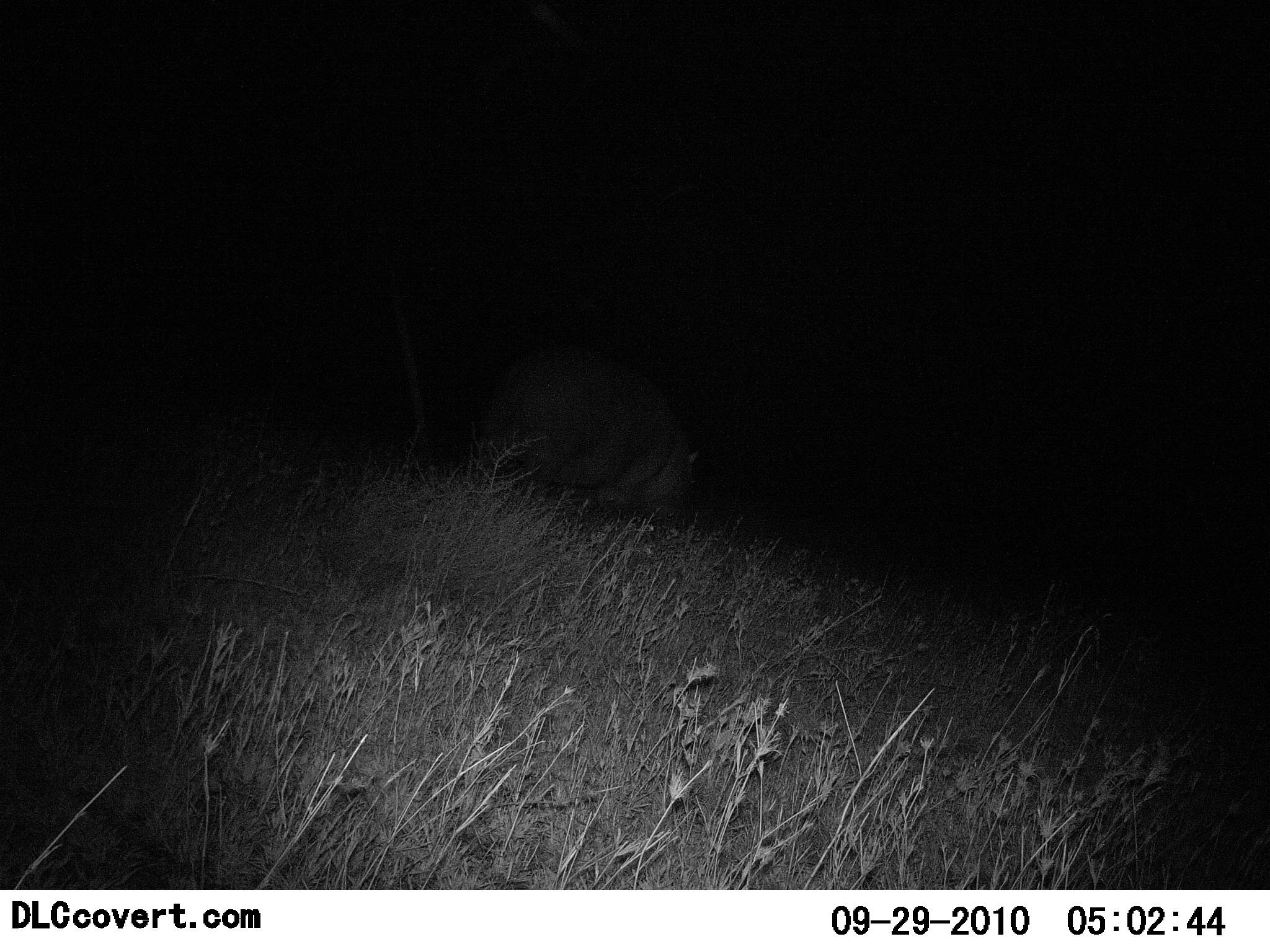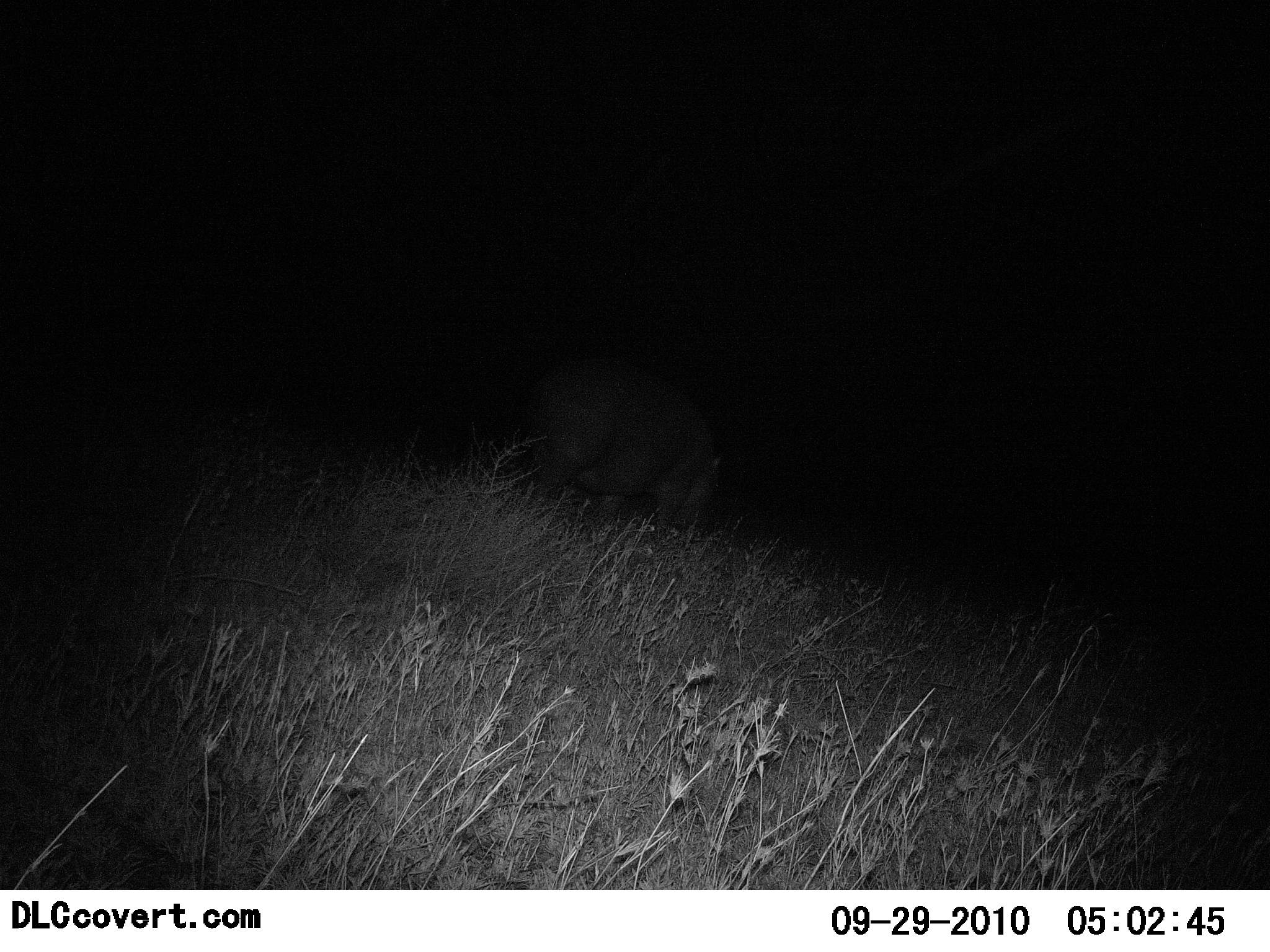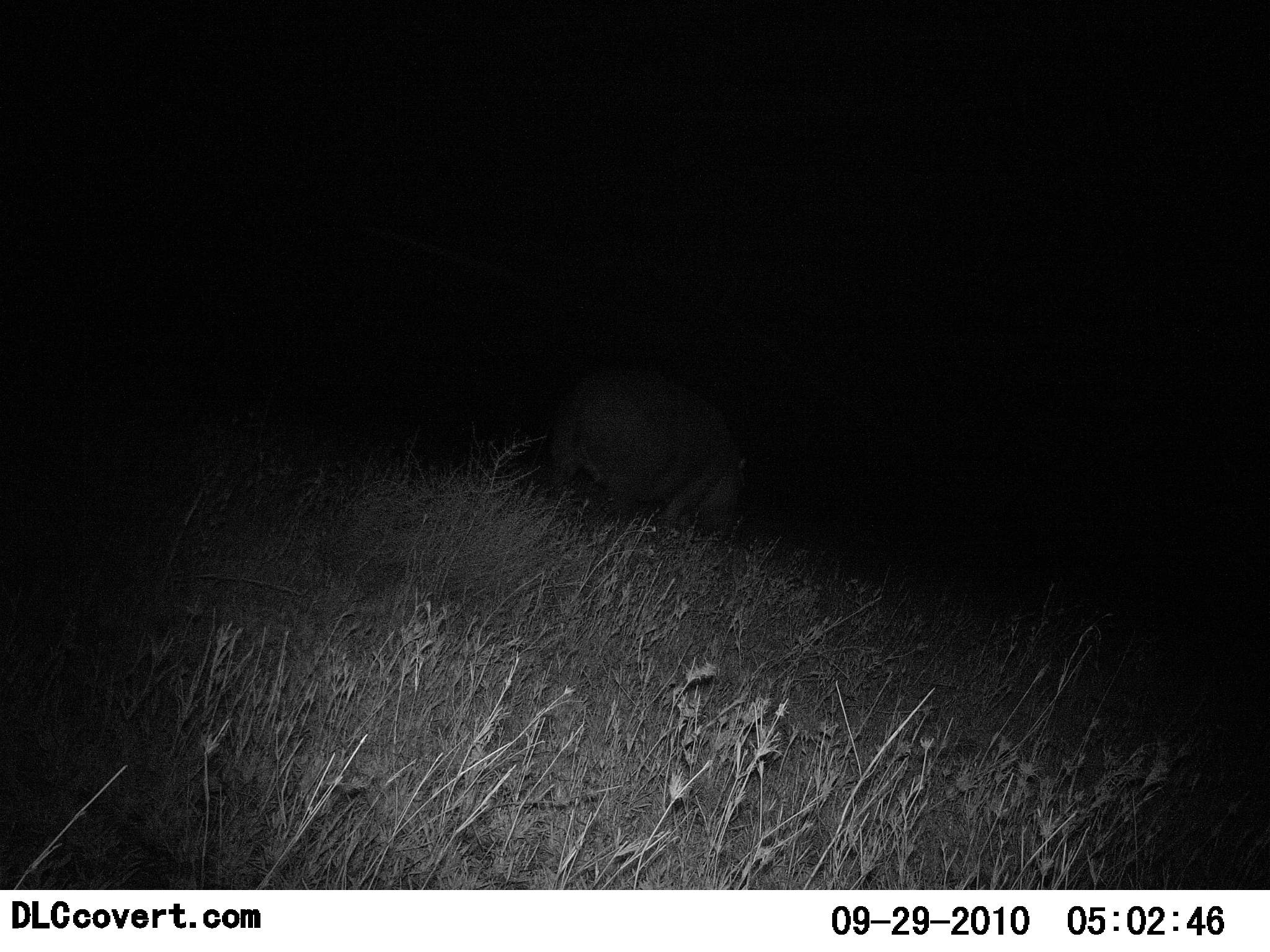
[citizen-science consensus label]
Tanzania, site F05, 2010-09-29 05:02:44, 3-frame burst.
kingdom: Animalia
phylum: Chordata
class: Mammalia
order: Artiodactyla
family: Hippopotamidae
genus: Hippopotamus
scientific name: Hippopotamus amphibius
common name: hippopotamus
Hippopotamus (Hippopotamus amphibius), count 1. Behavior (volunteer vote fractions): standing 18%, resting 0%, moving 76%, interacting 0%. Young present (vote fraction): 0%. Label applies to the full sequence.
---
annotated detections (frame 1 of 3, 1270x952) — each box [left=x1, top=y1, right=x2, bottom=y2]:
animal: [left=475, top=336, right=705, bottom=533]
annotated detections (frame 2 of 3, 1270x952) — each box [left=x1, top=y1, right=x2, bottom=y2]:
animal: [left=520, top=355, right=752, bottom=557]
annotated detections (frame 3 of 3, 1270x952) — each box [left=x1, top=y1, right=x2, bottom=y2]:
animal: [left=543, top=358, right=748, bottom=543]